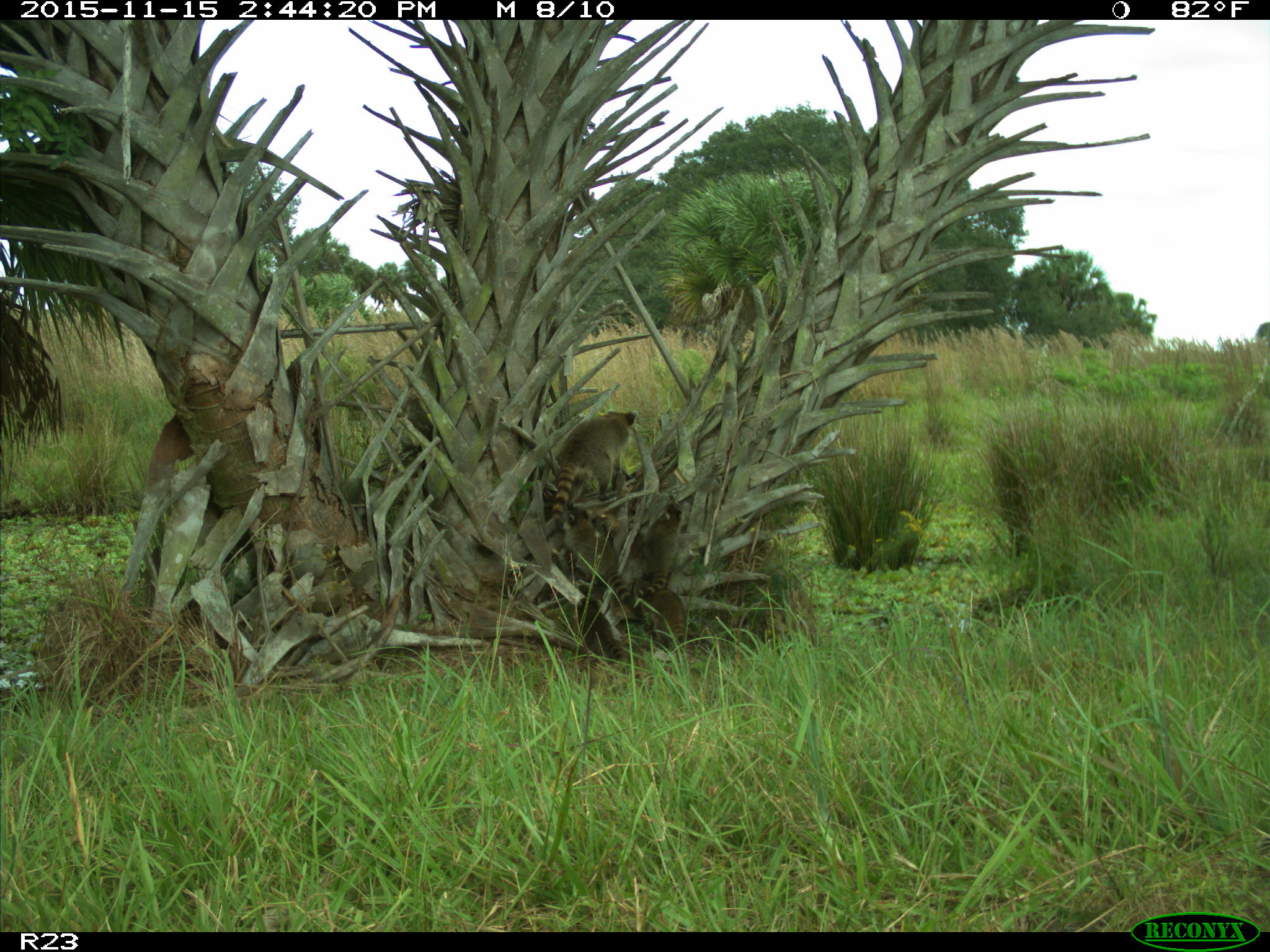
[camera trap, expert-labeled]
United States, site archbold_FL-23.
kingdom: Animalia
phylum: Chordata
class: Mammalia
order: Carnivora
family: Procyonidae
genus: Procyon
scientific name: Procyon lotor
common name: common raccoon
Procyon lotor (common raccoon).